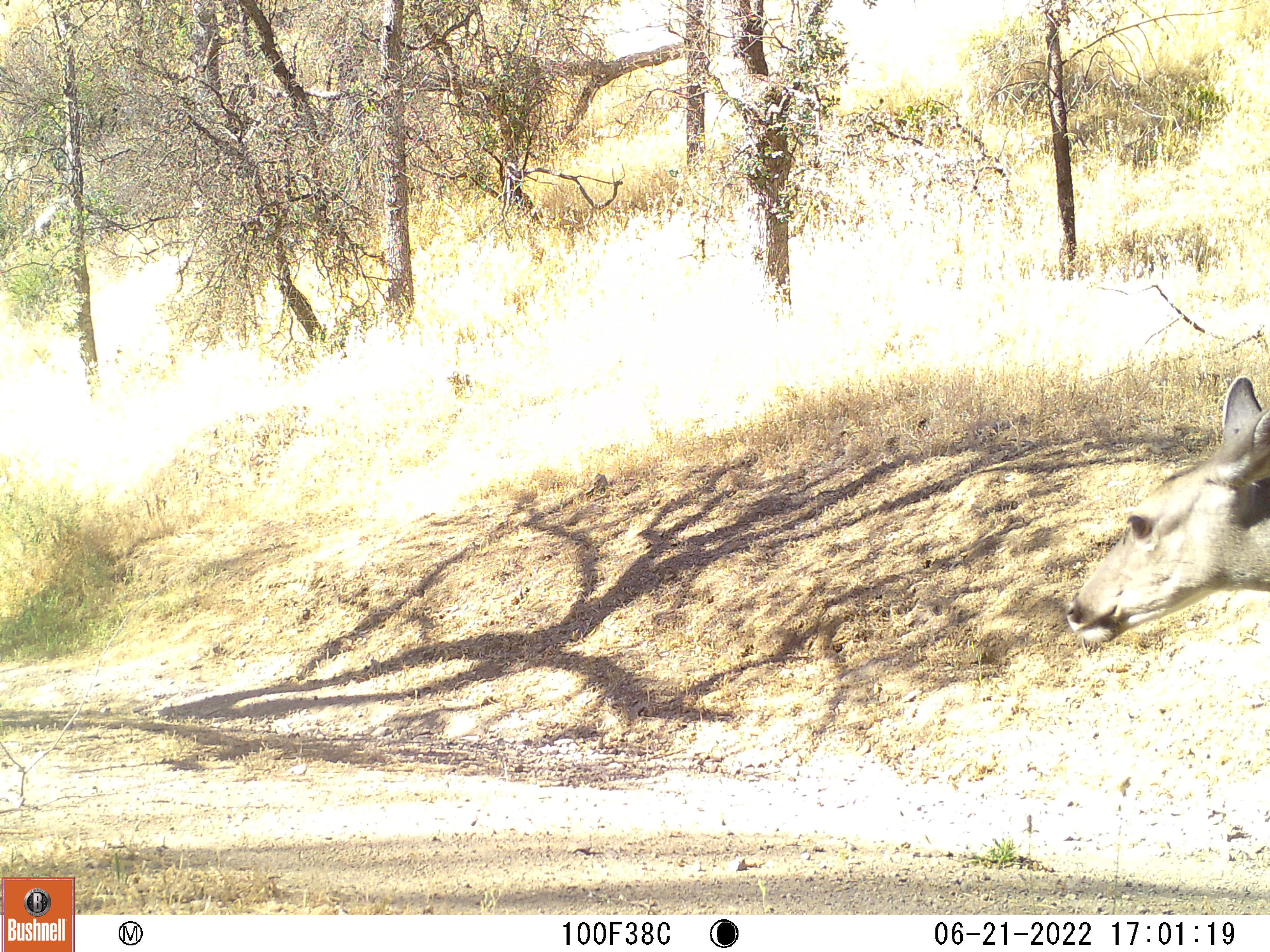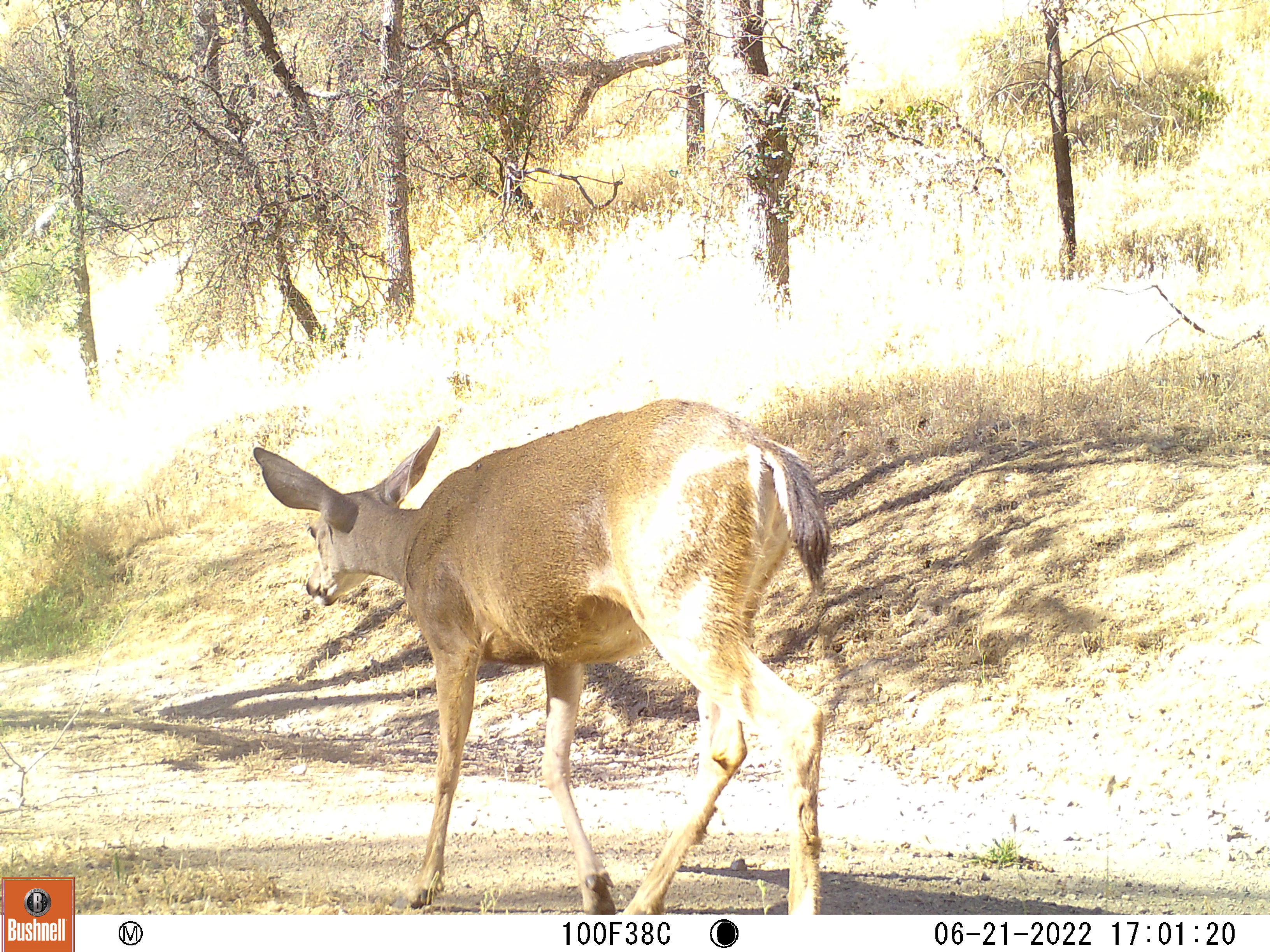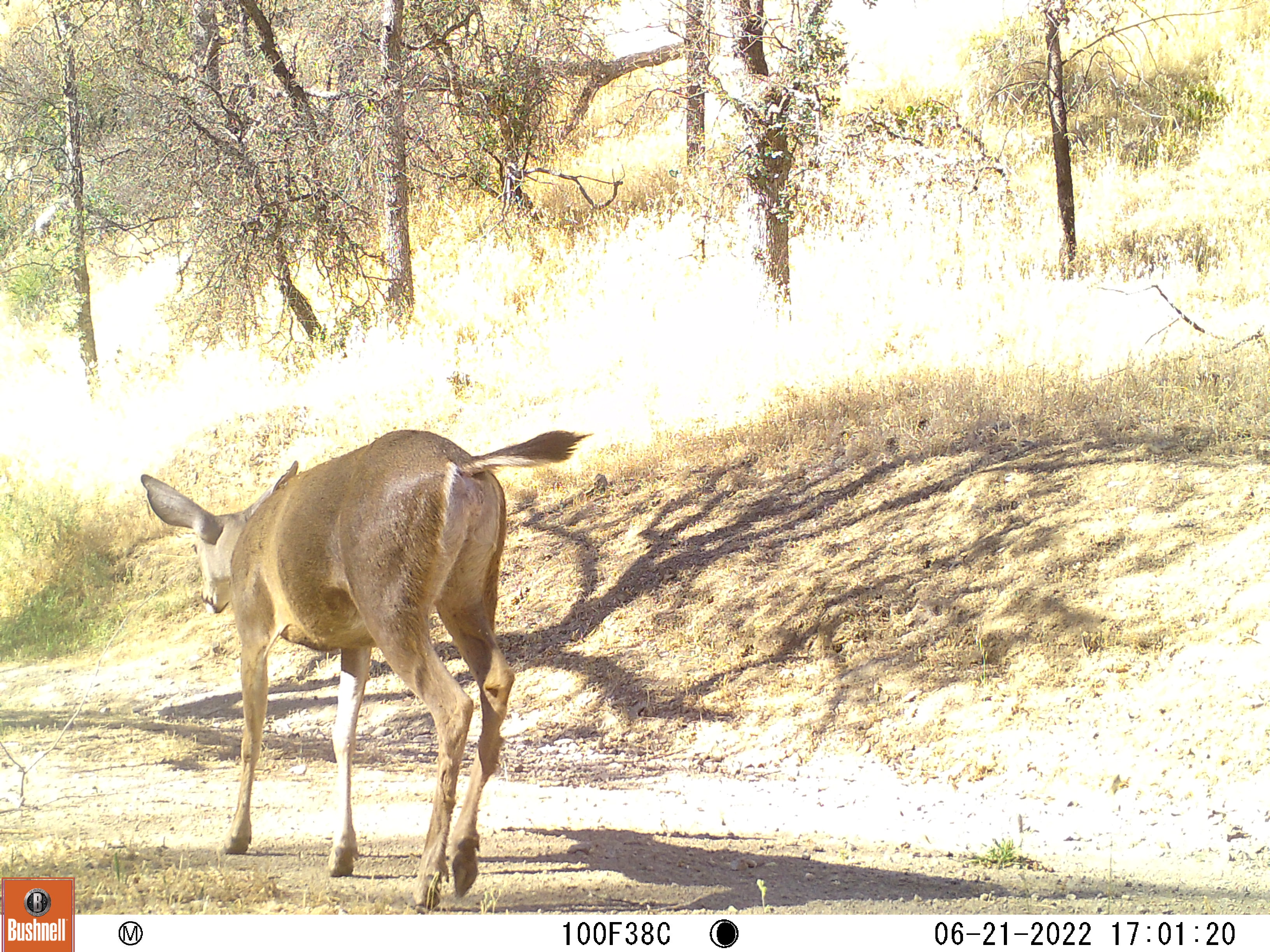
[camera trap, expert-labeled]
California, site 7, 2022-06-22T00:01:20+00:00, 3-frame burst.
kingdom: Animalia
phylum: Chordata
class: Mammalia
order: Artiodactyla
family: Cervidae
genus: Odocoileus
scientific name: Odocoileus hemionus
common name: mule deer